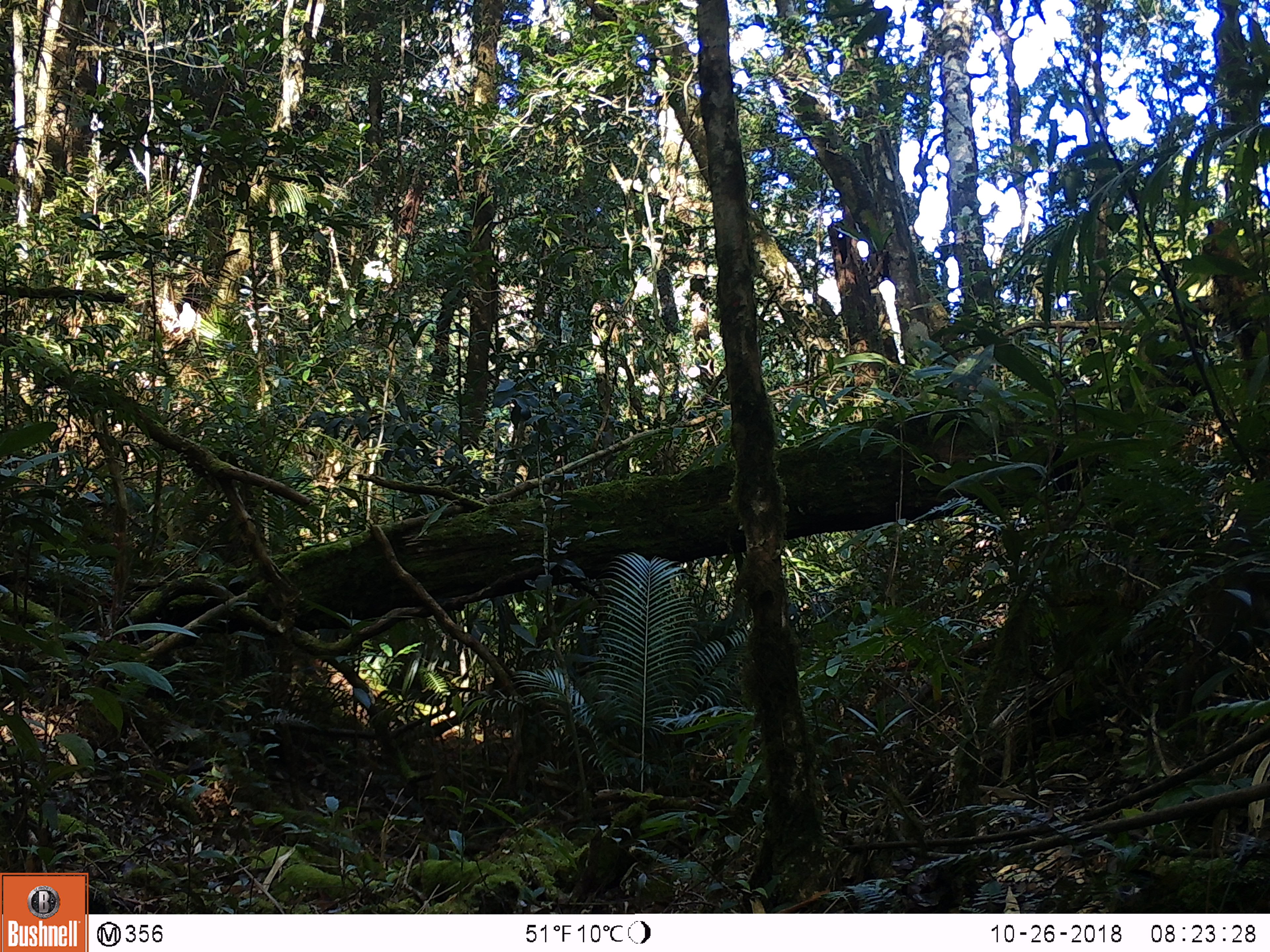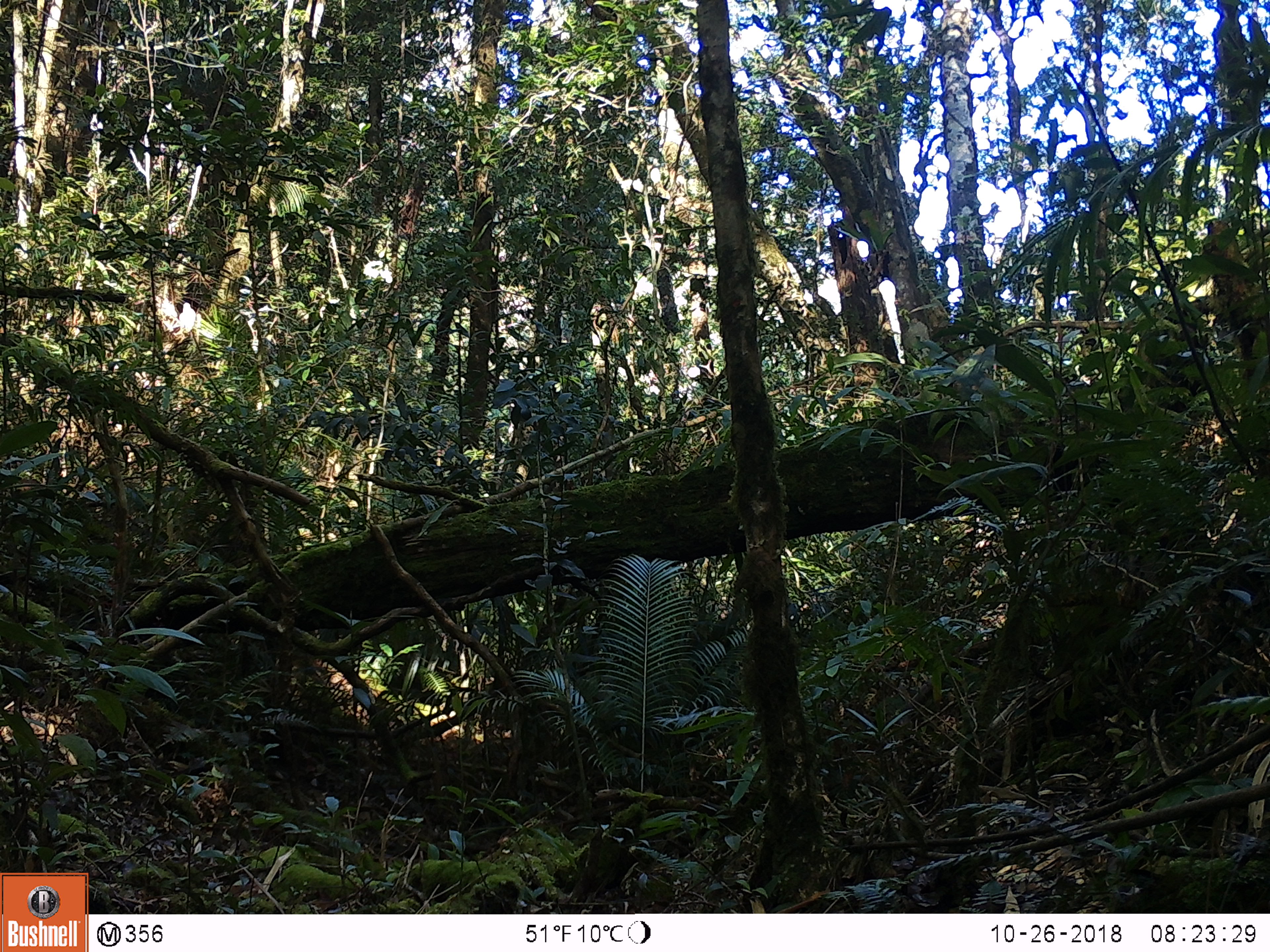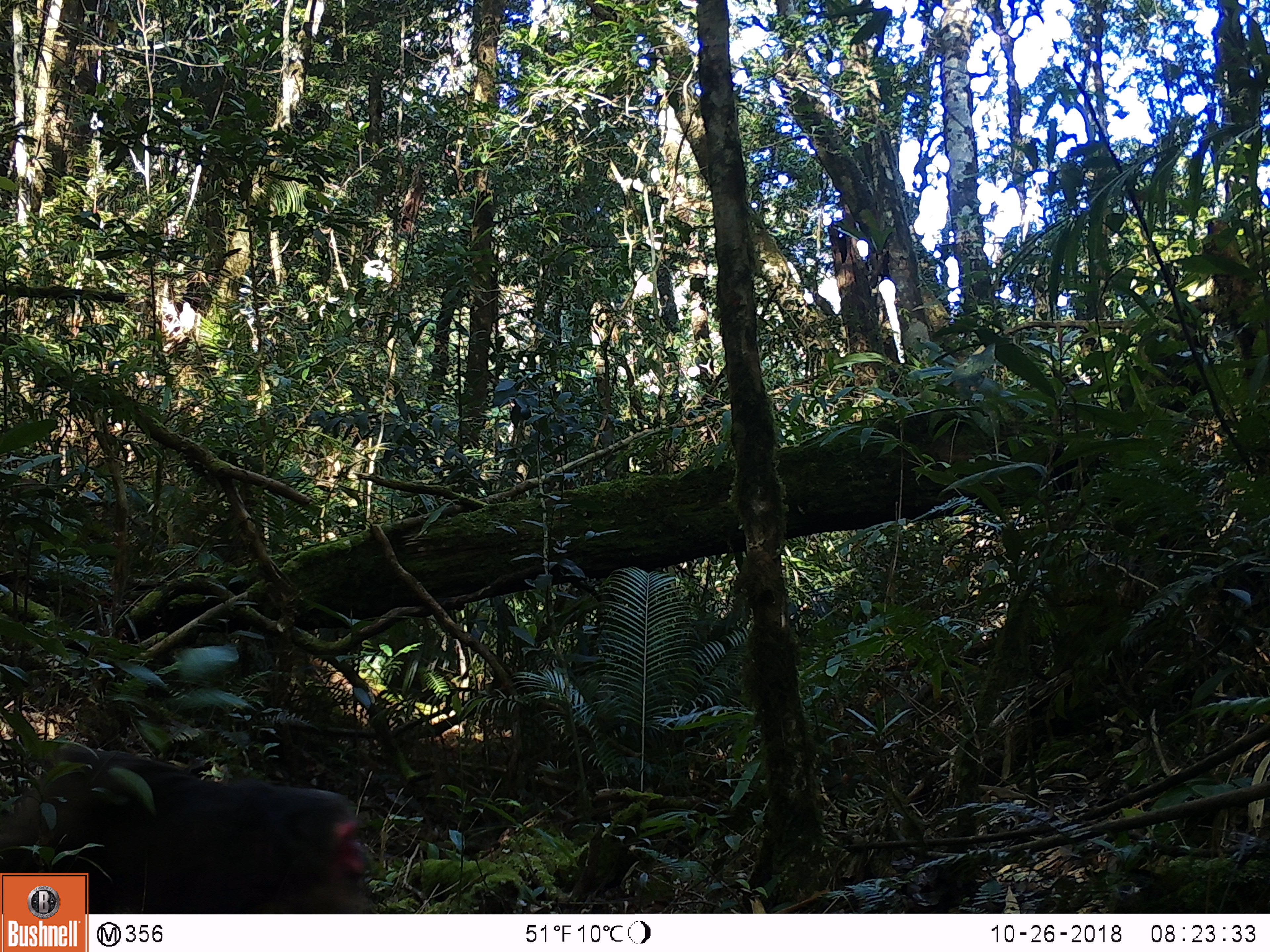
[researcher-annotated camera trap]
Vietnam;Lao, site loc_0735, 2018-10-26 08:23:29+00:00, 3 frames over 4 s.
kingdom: Animalia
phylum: Chordata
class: Mammalia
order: Primates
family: Cercopithecidae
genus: Macaca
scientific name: Macaca arctoides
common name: stump-tailed macaque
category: stump tailed macaque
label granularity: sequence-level